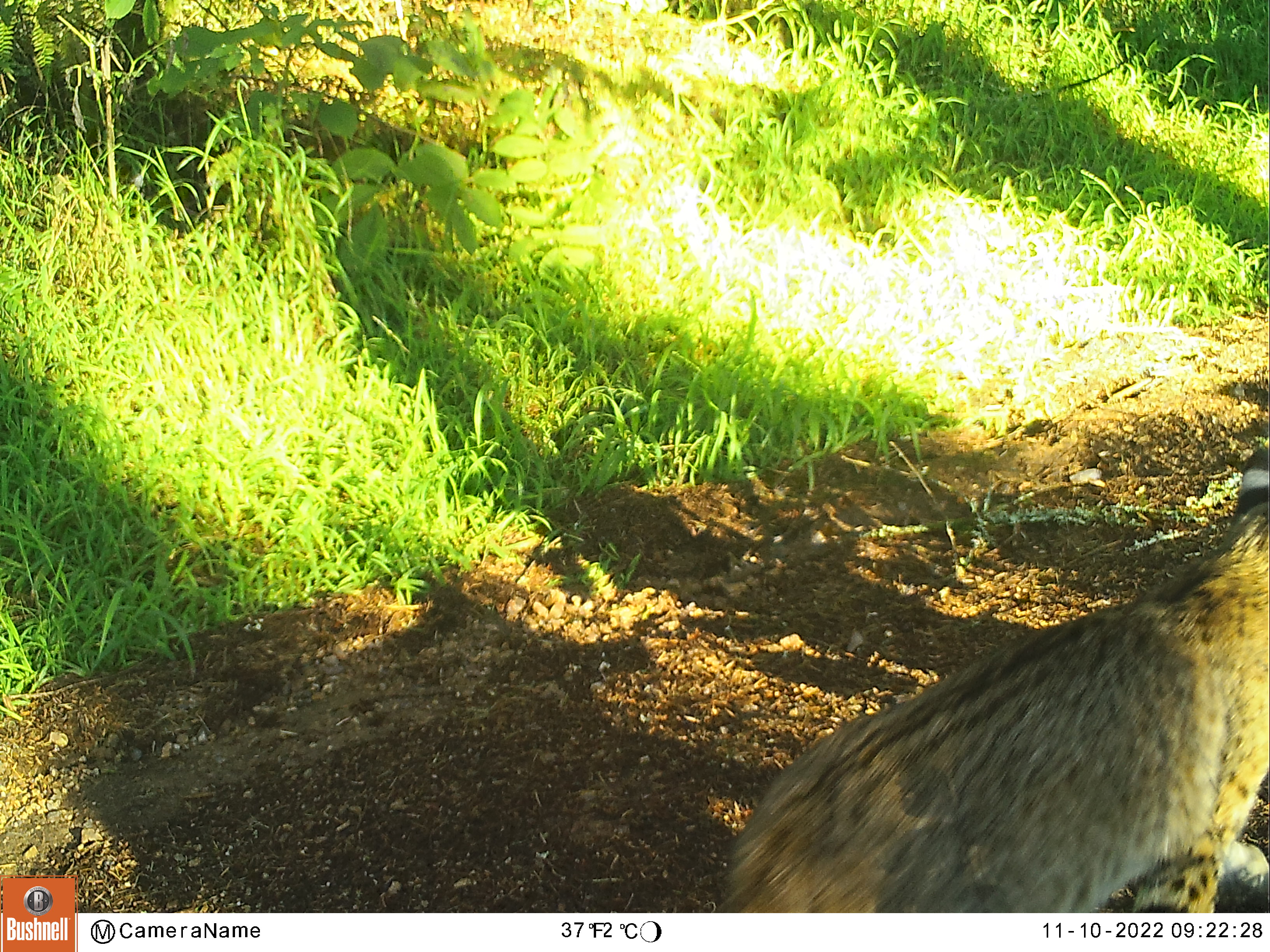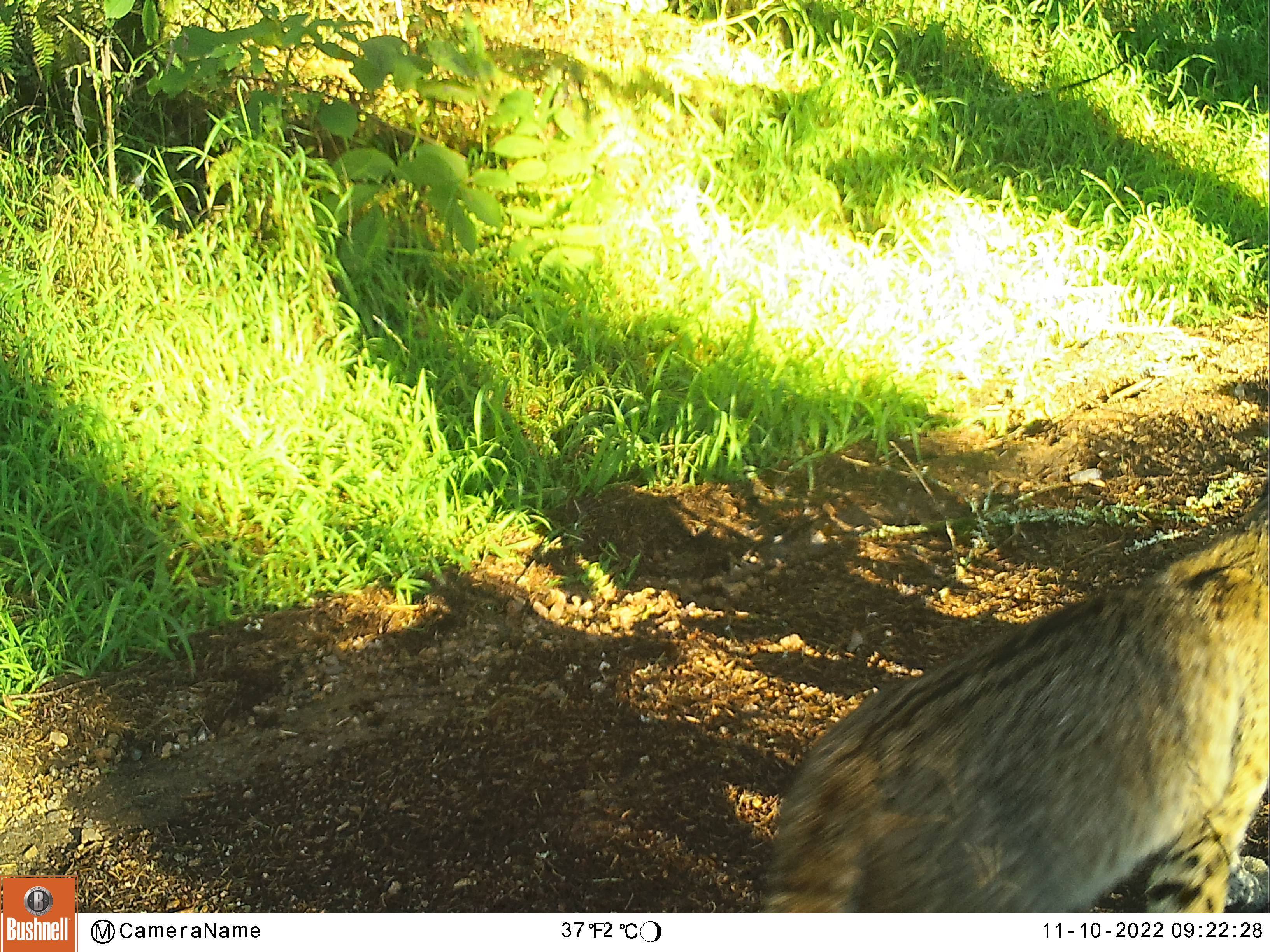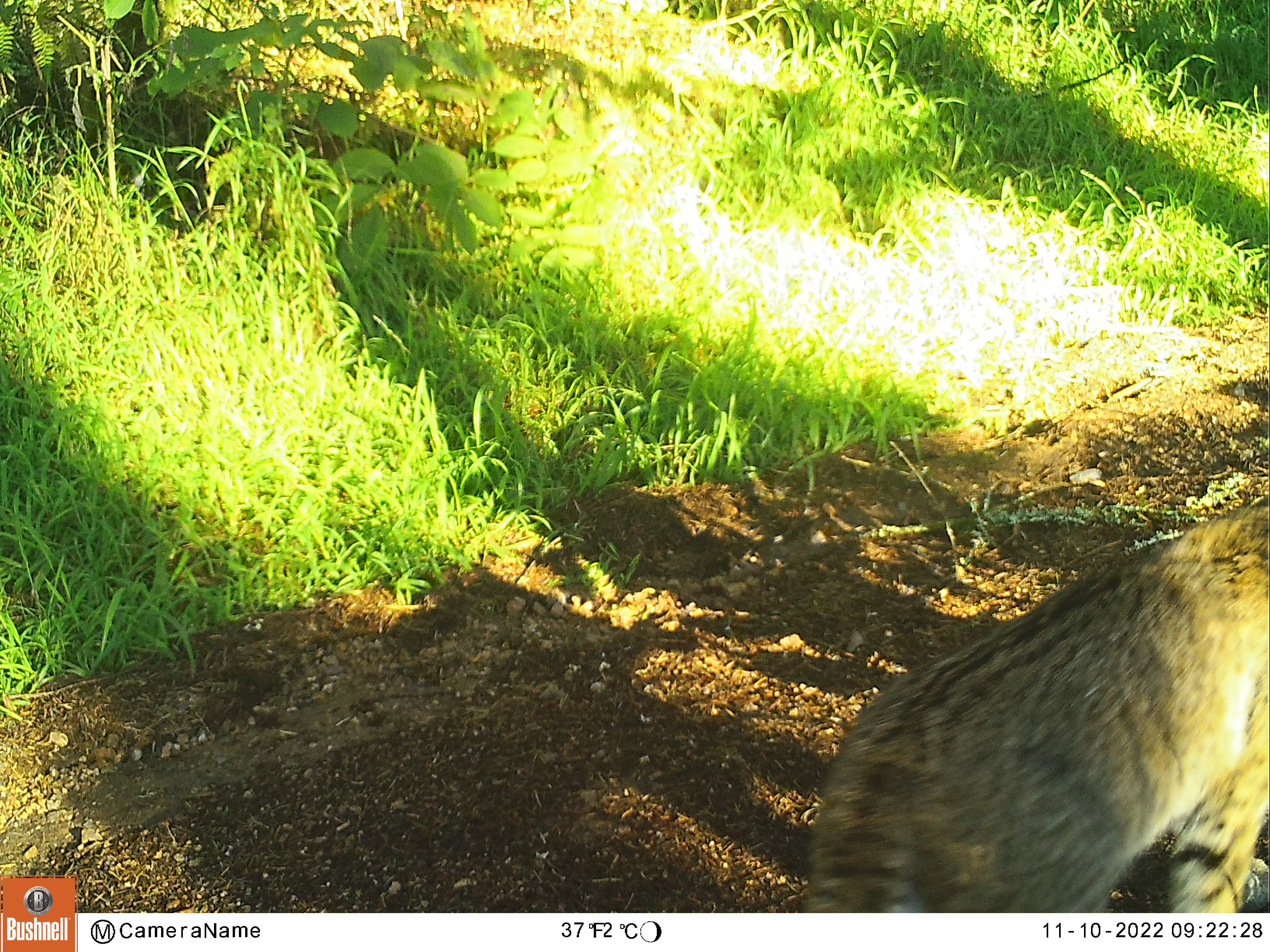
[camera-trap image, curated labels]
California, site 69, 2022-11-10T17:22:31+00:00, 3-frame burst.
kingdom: Animalia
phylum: Chordata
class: Mammalia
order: Carnivora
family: Felidae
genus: Lynx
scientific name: Lynx rufus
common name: bobcat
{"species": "bobcat (Lynx rufus)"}